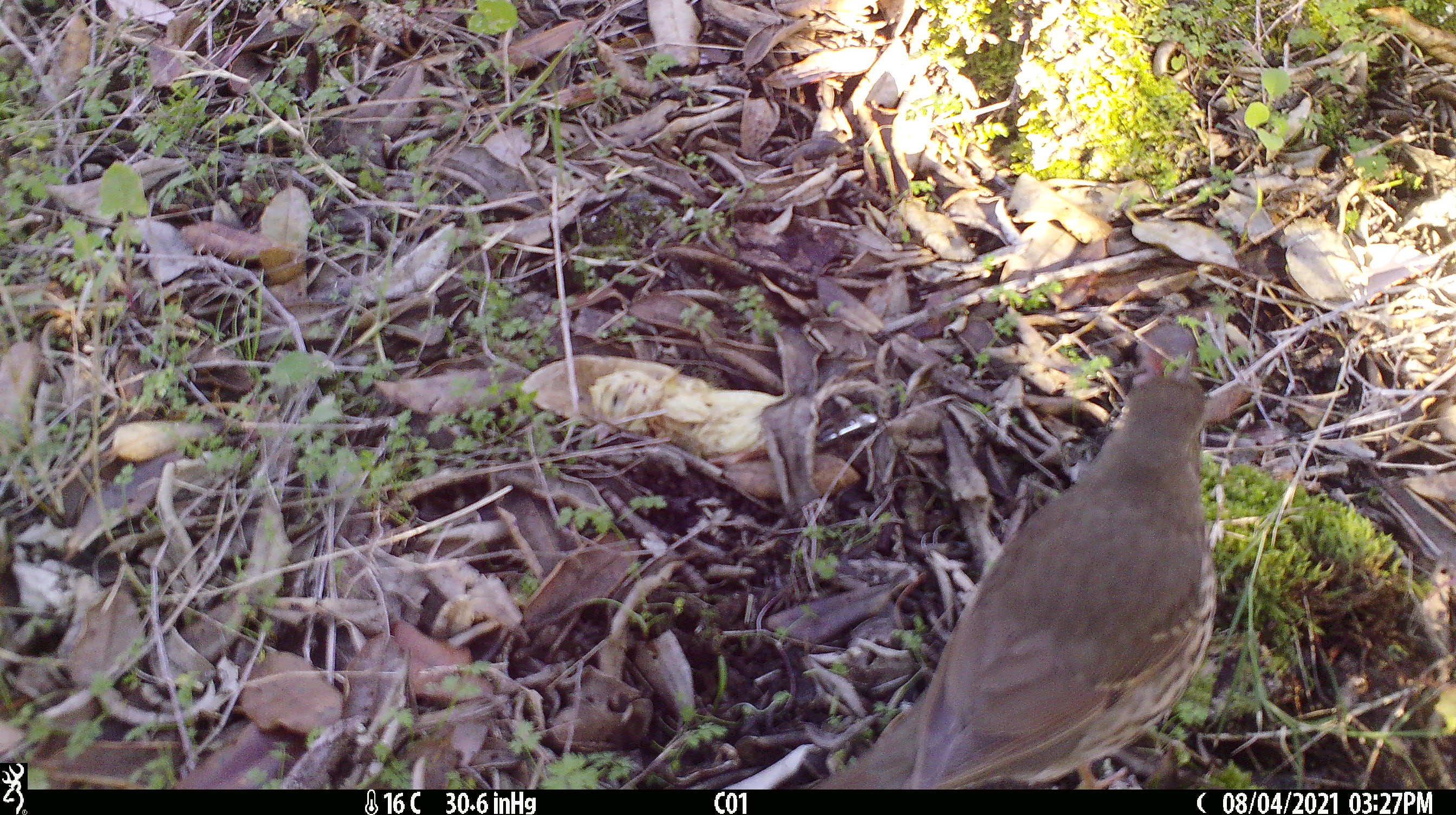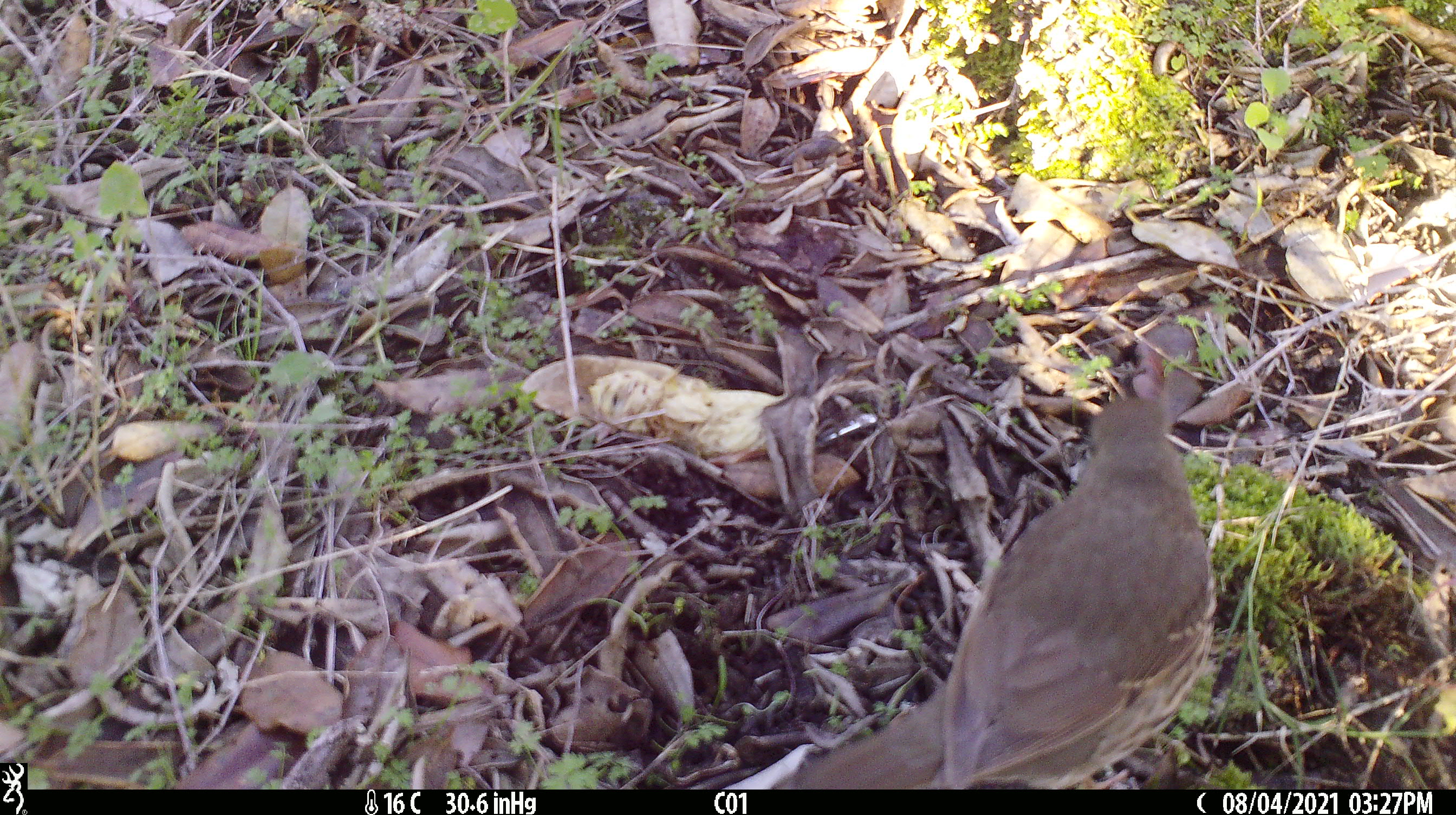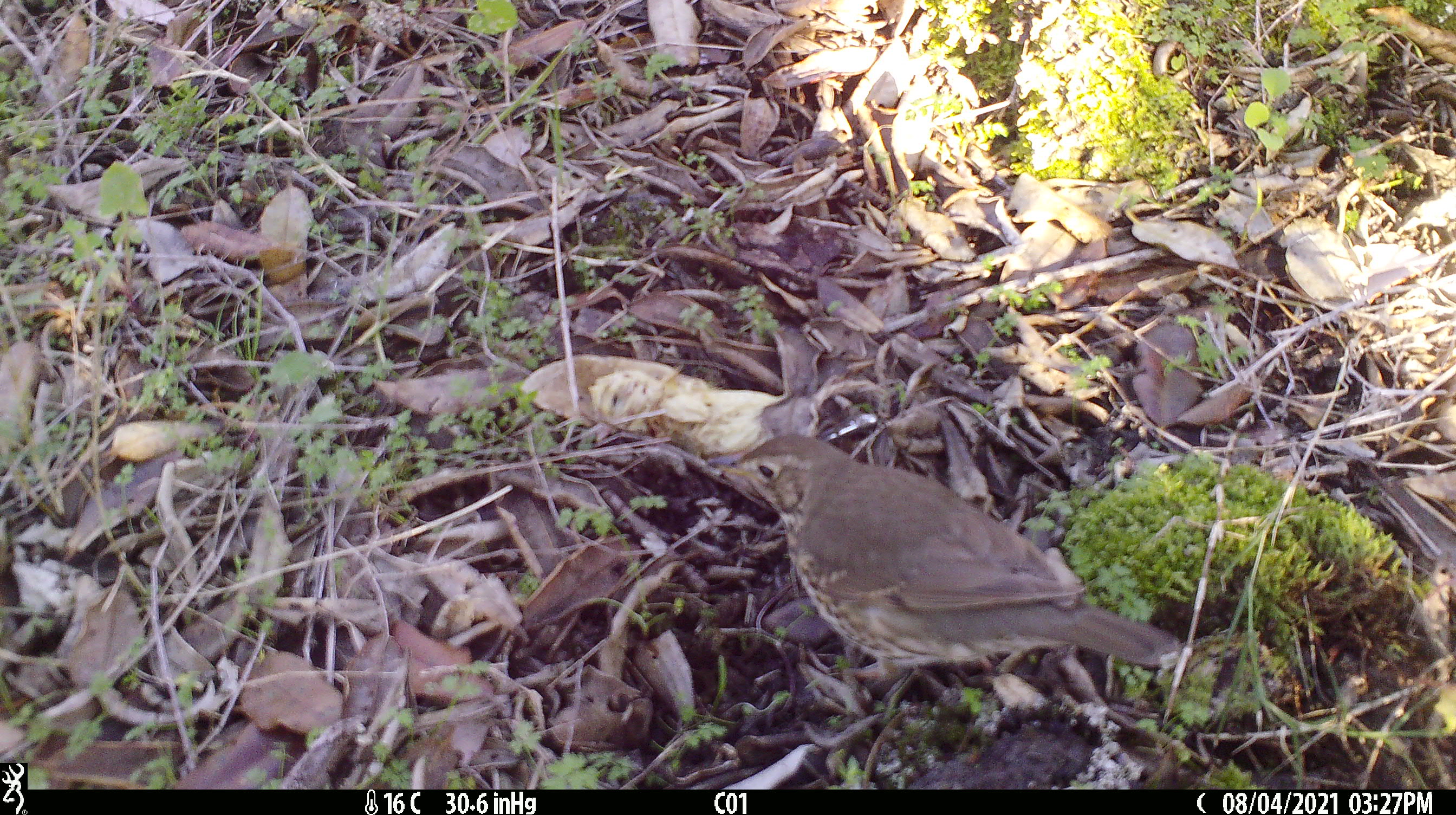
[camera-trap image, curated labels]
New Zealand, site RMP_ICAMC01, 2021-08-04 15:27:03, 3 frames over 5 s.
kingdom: Animalia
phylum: Chordata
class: Aves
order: Passeriformes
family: Turdidae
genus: Turdus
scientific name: Turdus philomelos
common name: song thrush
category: thrush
Thrush (song thrush) (Turdus philomelos).